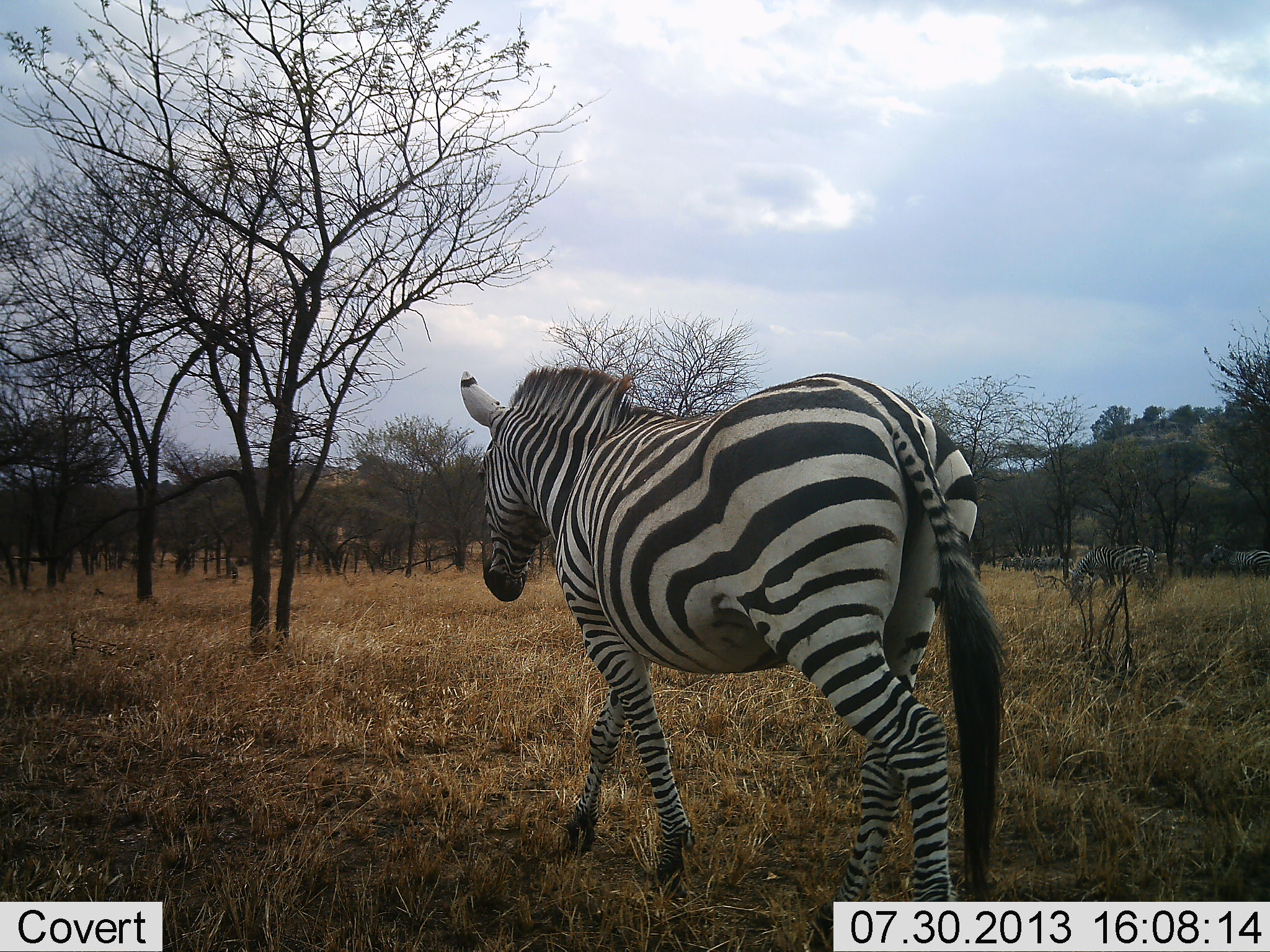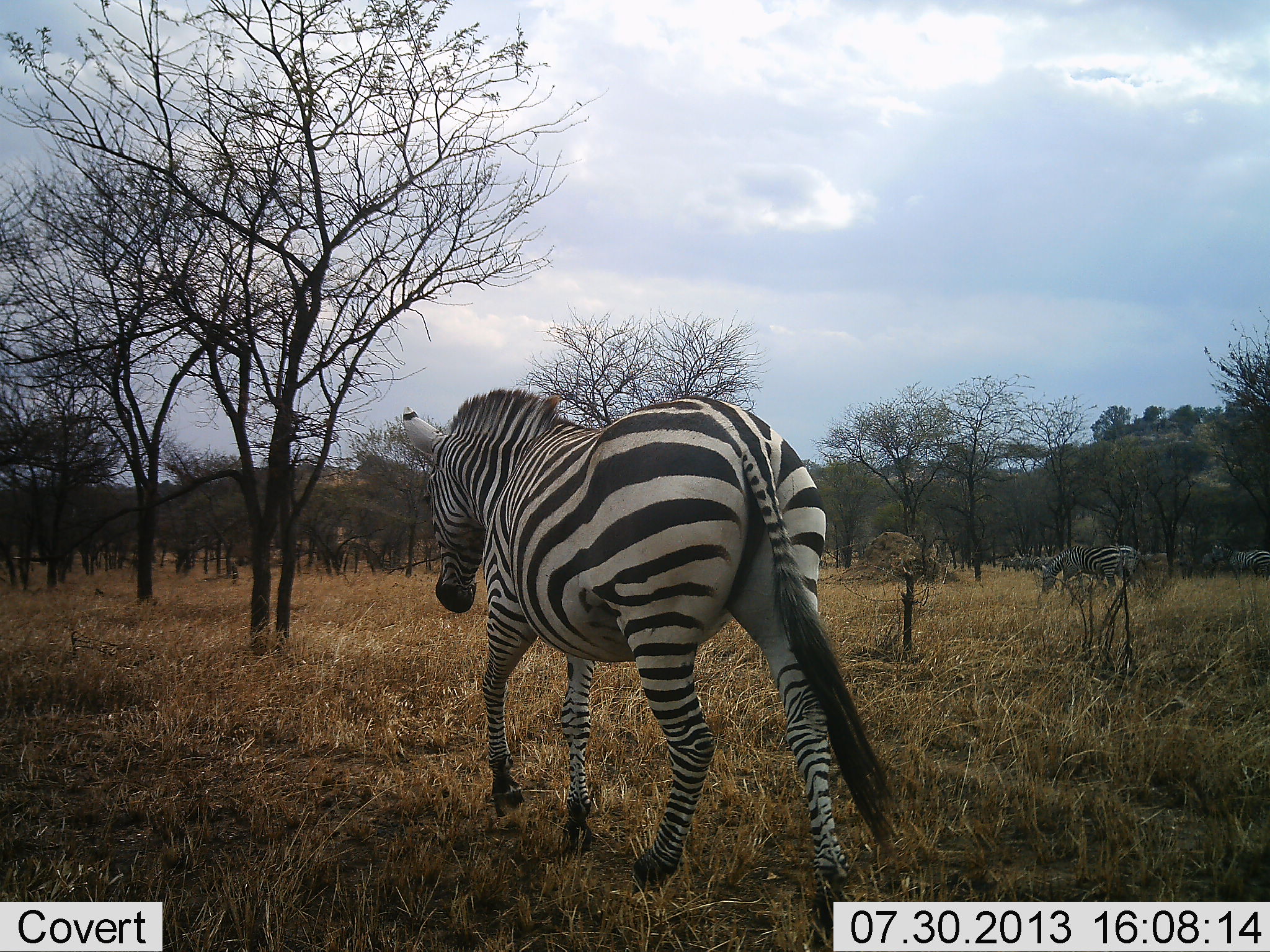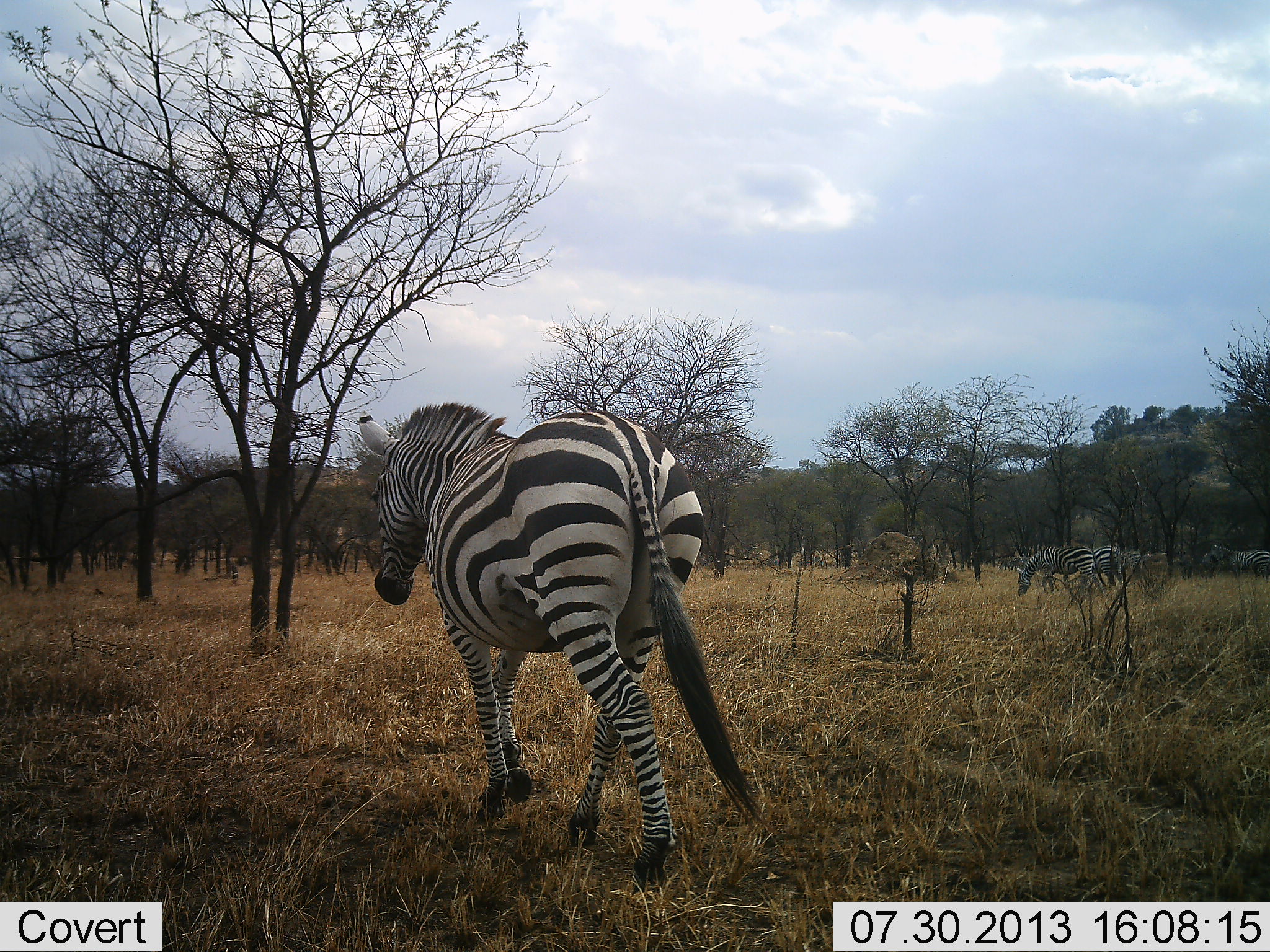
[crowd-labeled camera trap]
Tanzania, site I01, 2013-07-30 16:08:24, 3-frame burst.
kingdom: Animalia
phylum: Chordata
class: Mammalia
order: Perissodactyla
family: Equidae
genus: Equus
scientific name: Equus quagga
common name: plains zebra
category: zebra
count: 2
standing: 20%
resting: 0%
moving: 90%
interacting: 0%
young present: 0%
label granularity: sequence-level